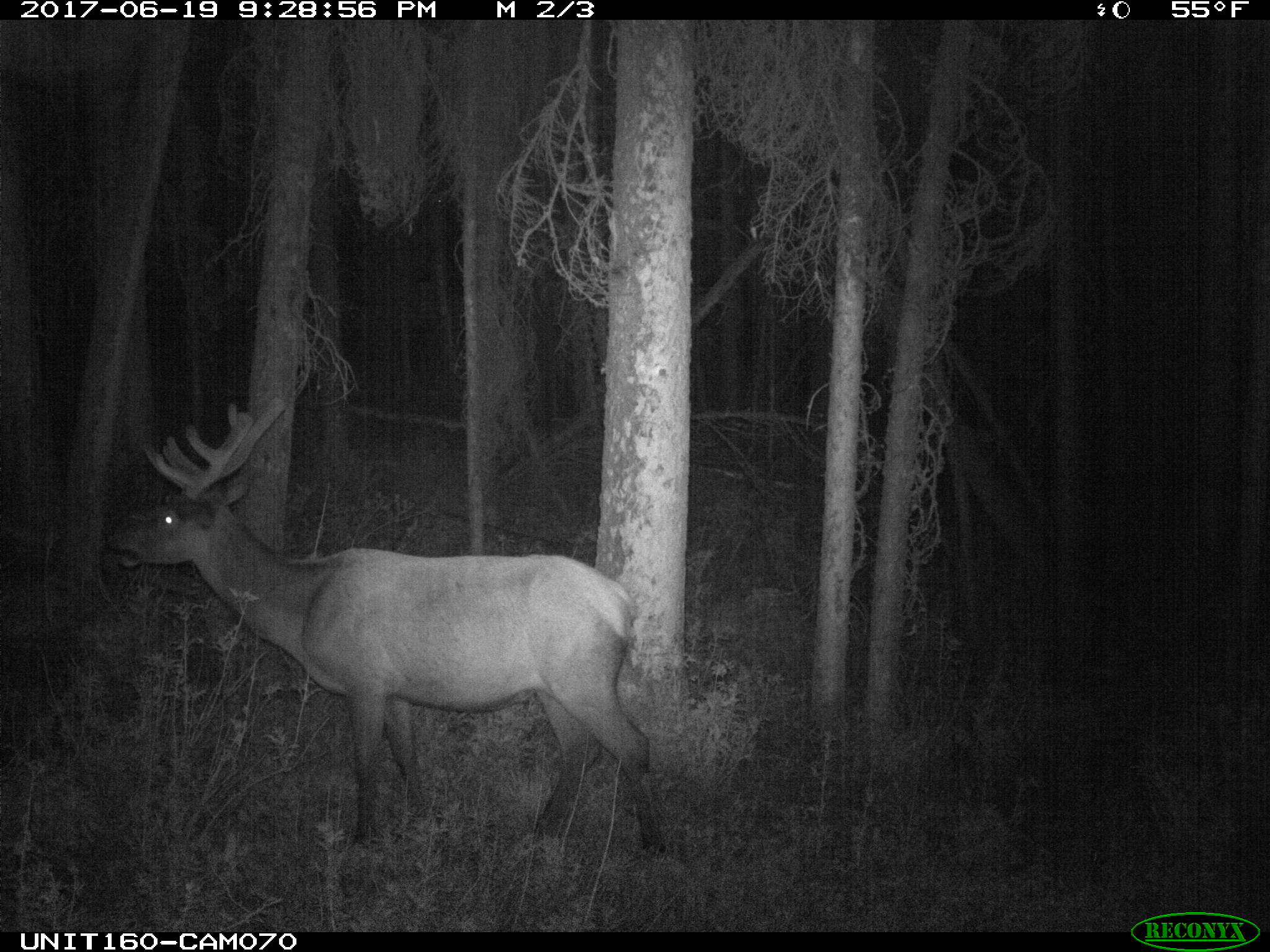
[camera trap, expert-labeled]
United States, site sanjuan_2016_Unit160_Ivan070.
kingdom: Animalia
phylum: Chordata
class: Mammalia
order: Artiodactyla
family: Cervidae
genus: Cervus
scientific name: Cervus elaphus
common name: red deer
Cervus elaphus (red deer).